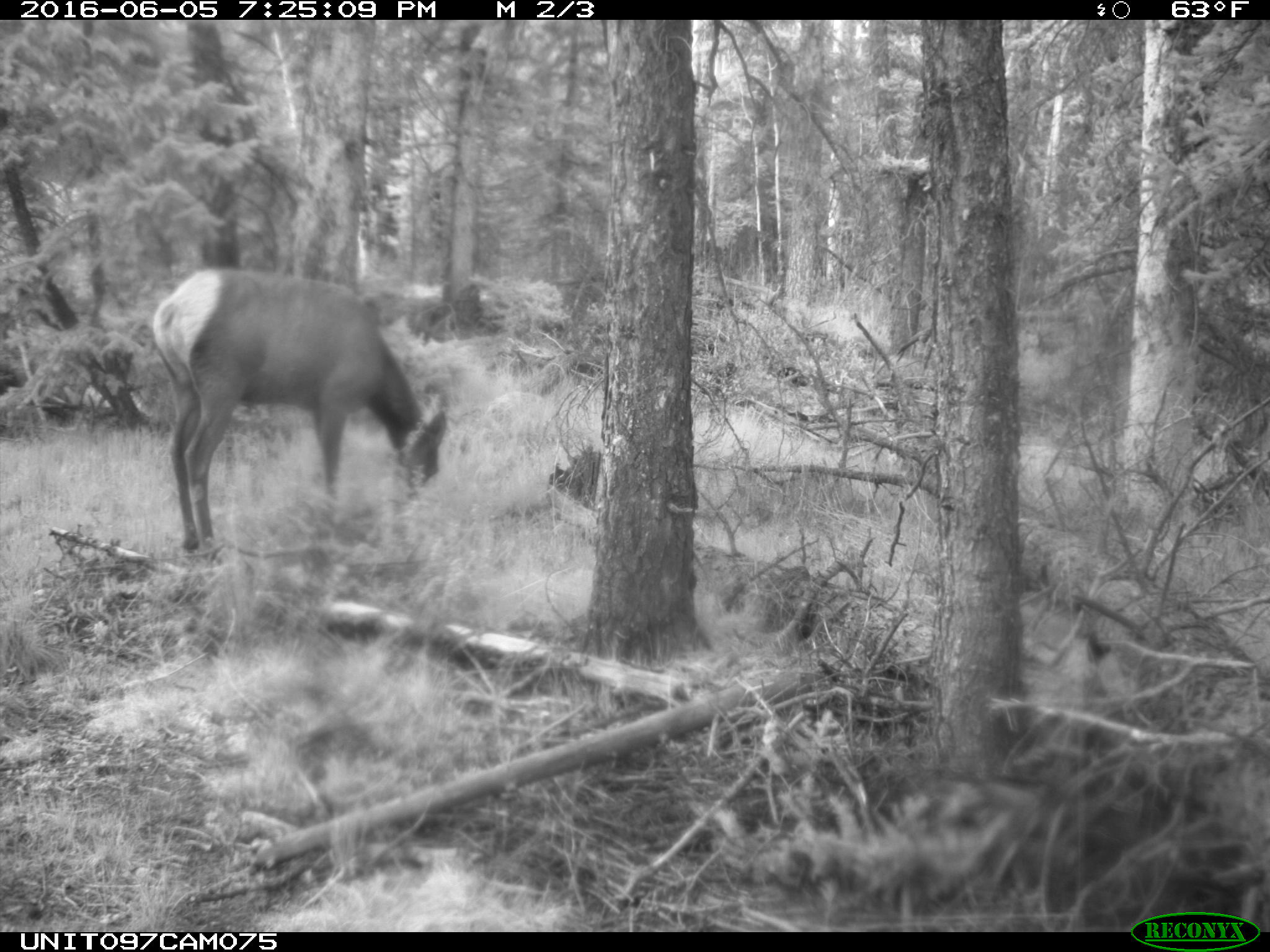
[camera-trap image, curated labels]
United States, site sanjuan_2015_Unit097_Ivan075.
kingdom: Animalia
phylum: Chordata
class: Mammalia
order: Artiodactyla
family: Cervidae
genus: Cervus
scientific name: Cervus elaphus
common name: red deer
Cervus elaphus (red deer).